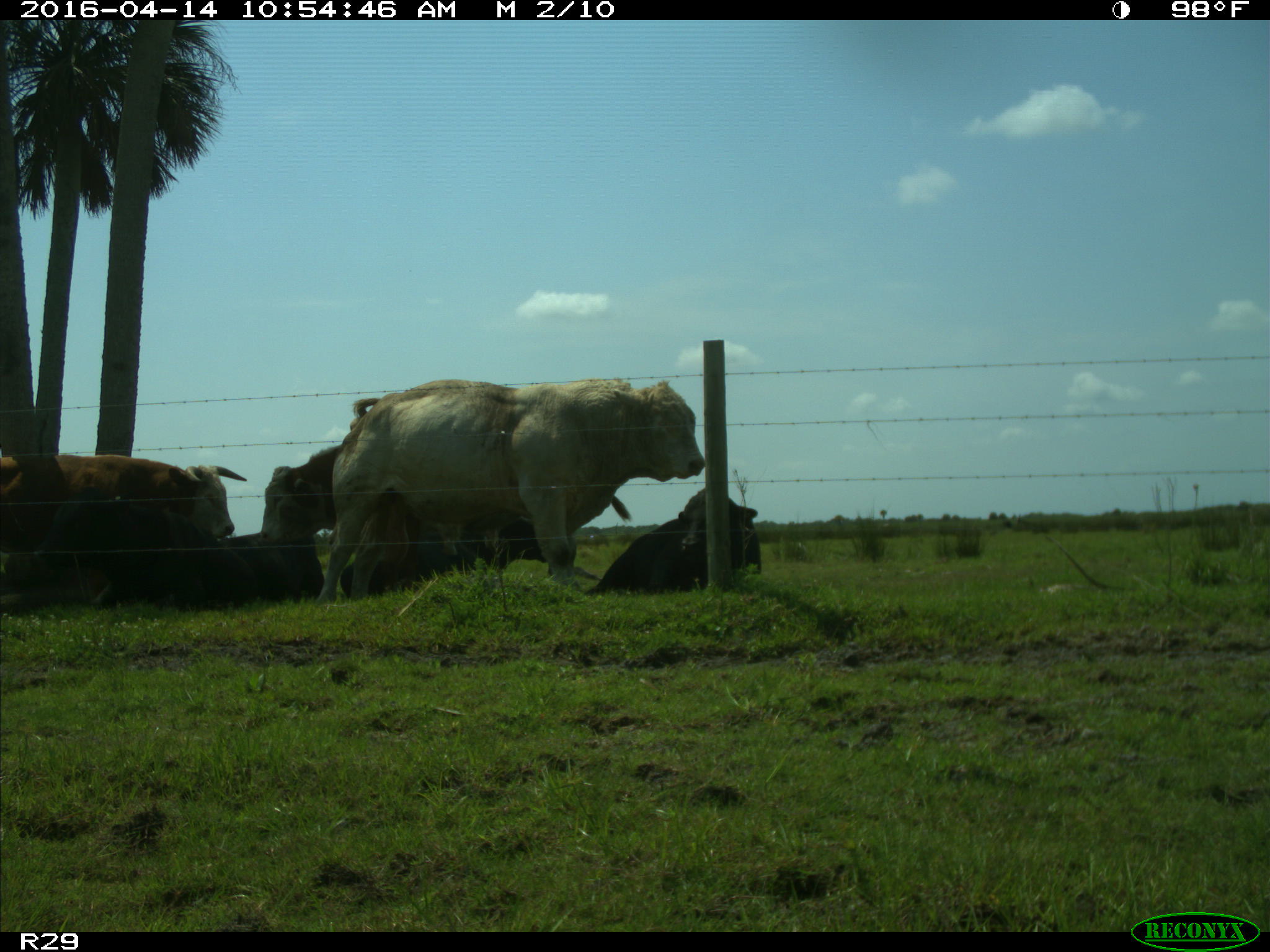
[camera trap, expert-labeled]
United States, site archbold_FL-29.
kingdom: Animalia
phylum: Chordata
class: Mammalia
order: Artiodactyla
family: Bovidae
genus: Bos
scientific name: Bos taurus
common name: domestic cow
Bos taurus (domestic cow).